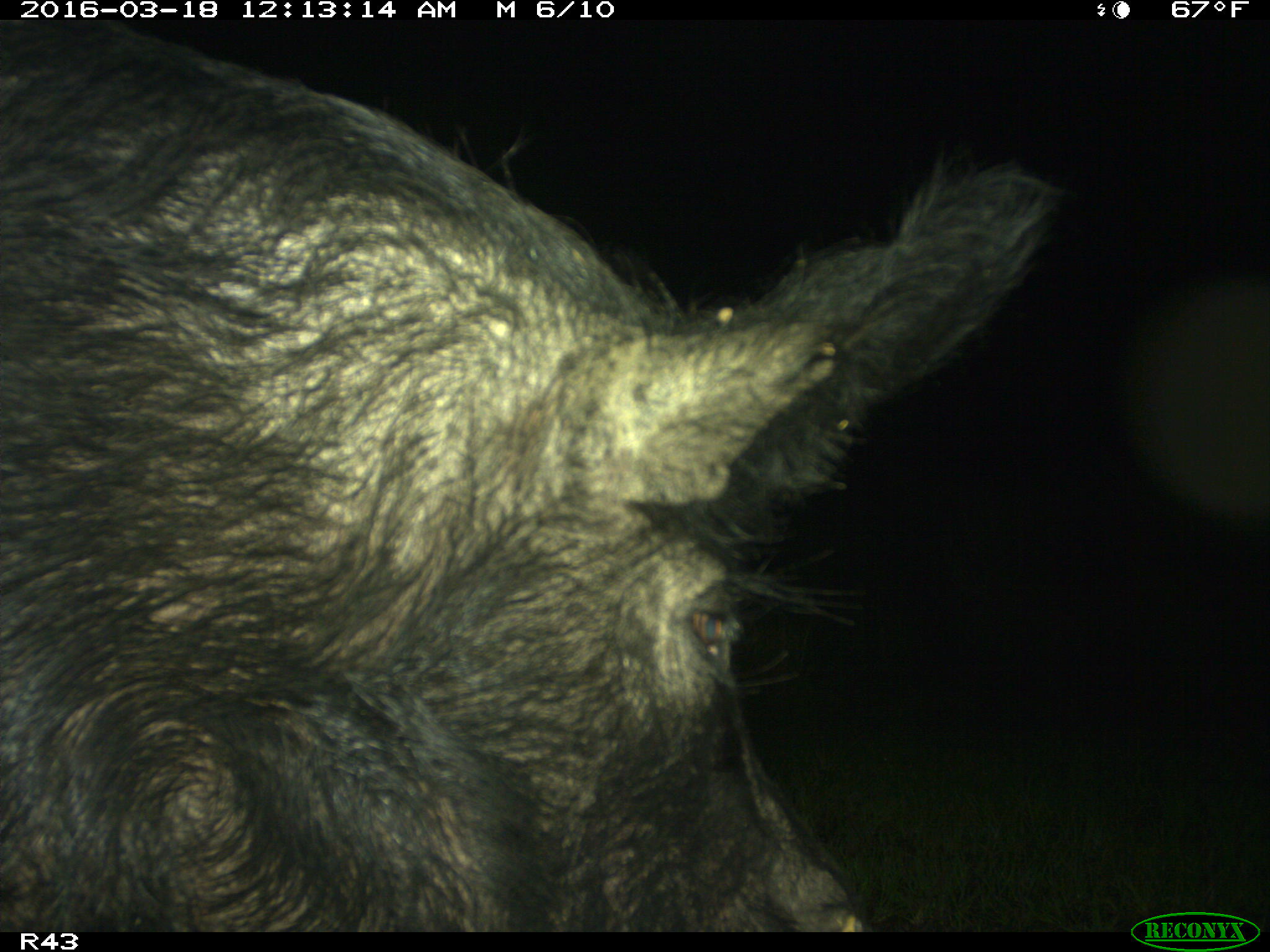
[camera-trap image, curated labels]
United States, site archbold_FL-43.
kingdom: Animalia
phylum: Chordata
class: Mammalia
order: Artiodactyla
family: Suidae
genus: Sus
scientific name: Sus scrofa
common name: wild boar